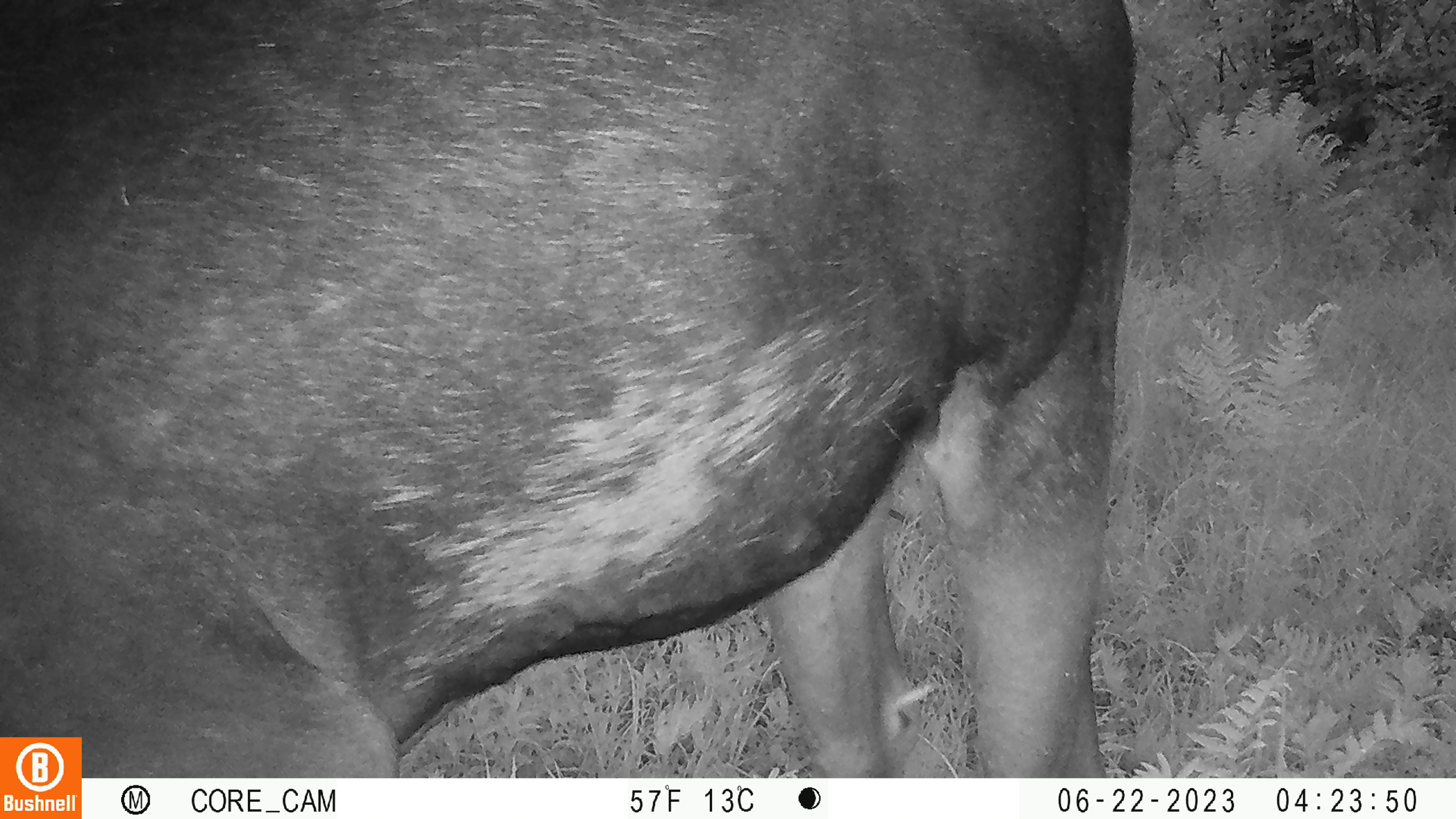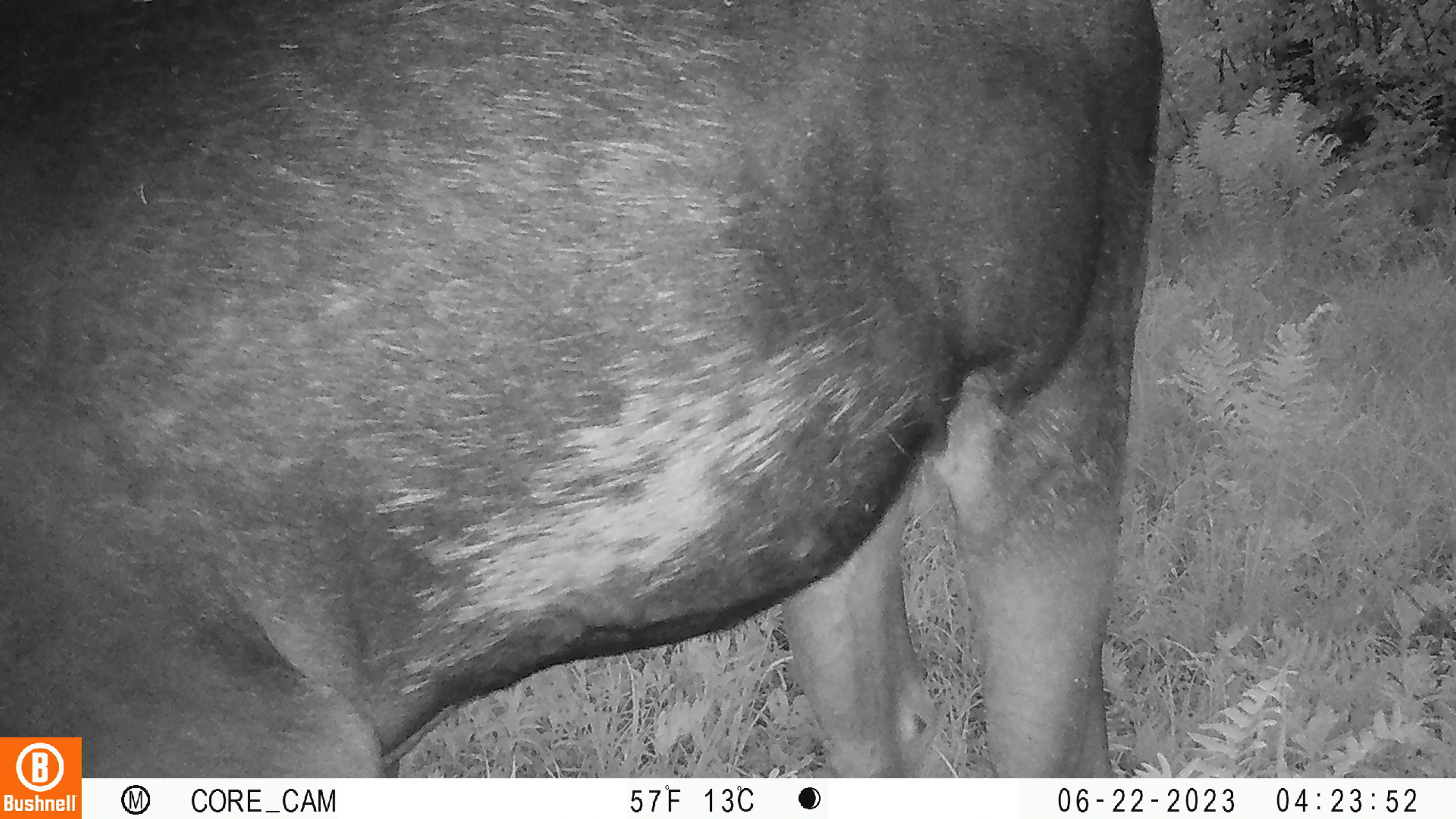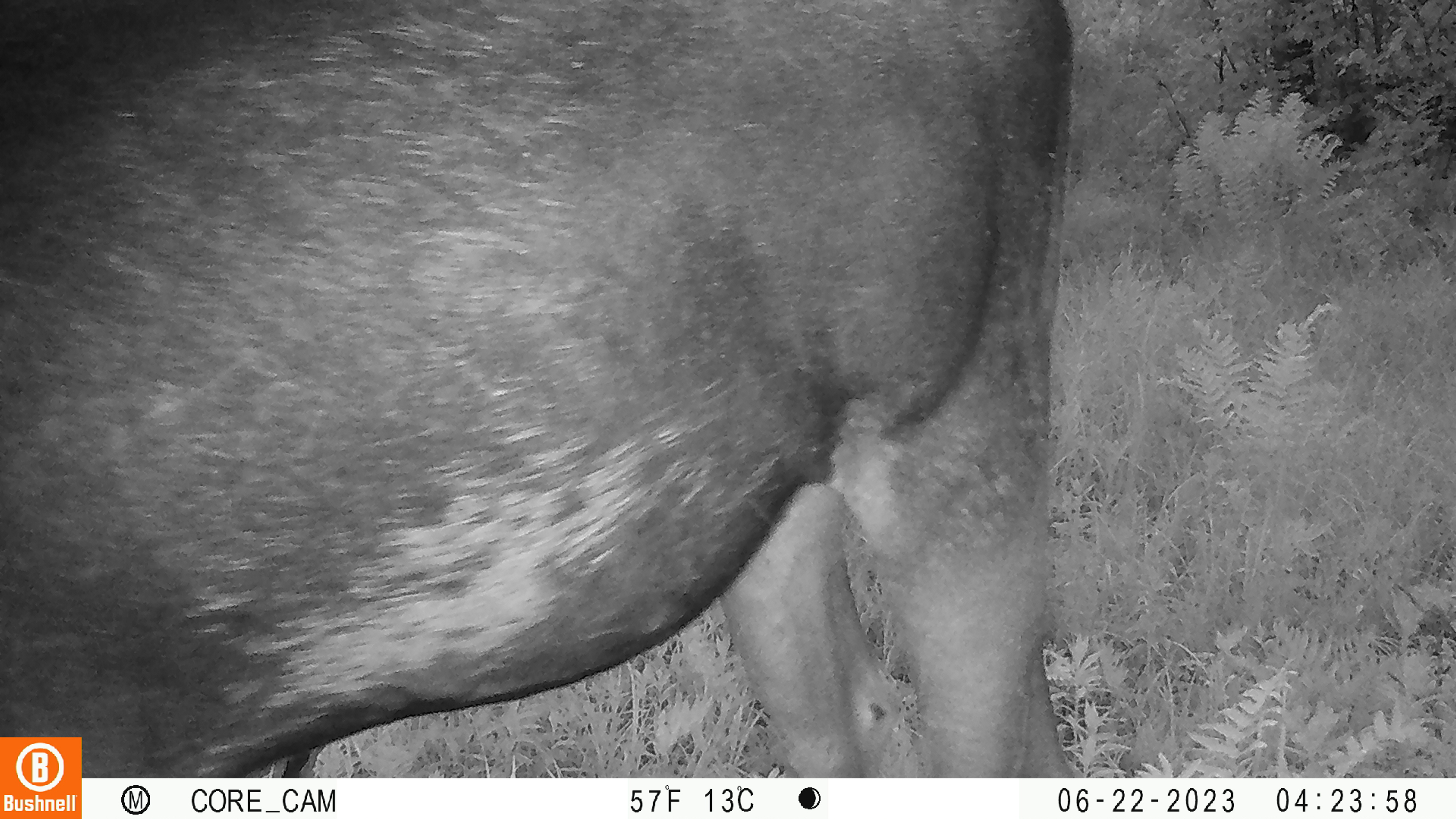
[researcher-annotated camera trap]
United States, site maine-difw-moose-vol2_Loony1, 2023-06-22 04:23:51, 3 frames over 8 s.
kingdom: Animalia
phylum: Chordata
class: Mammalia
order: Artiodactyla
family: Cervidae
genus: Alces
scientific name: Alces alces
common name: moose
Moose (Alces alces).